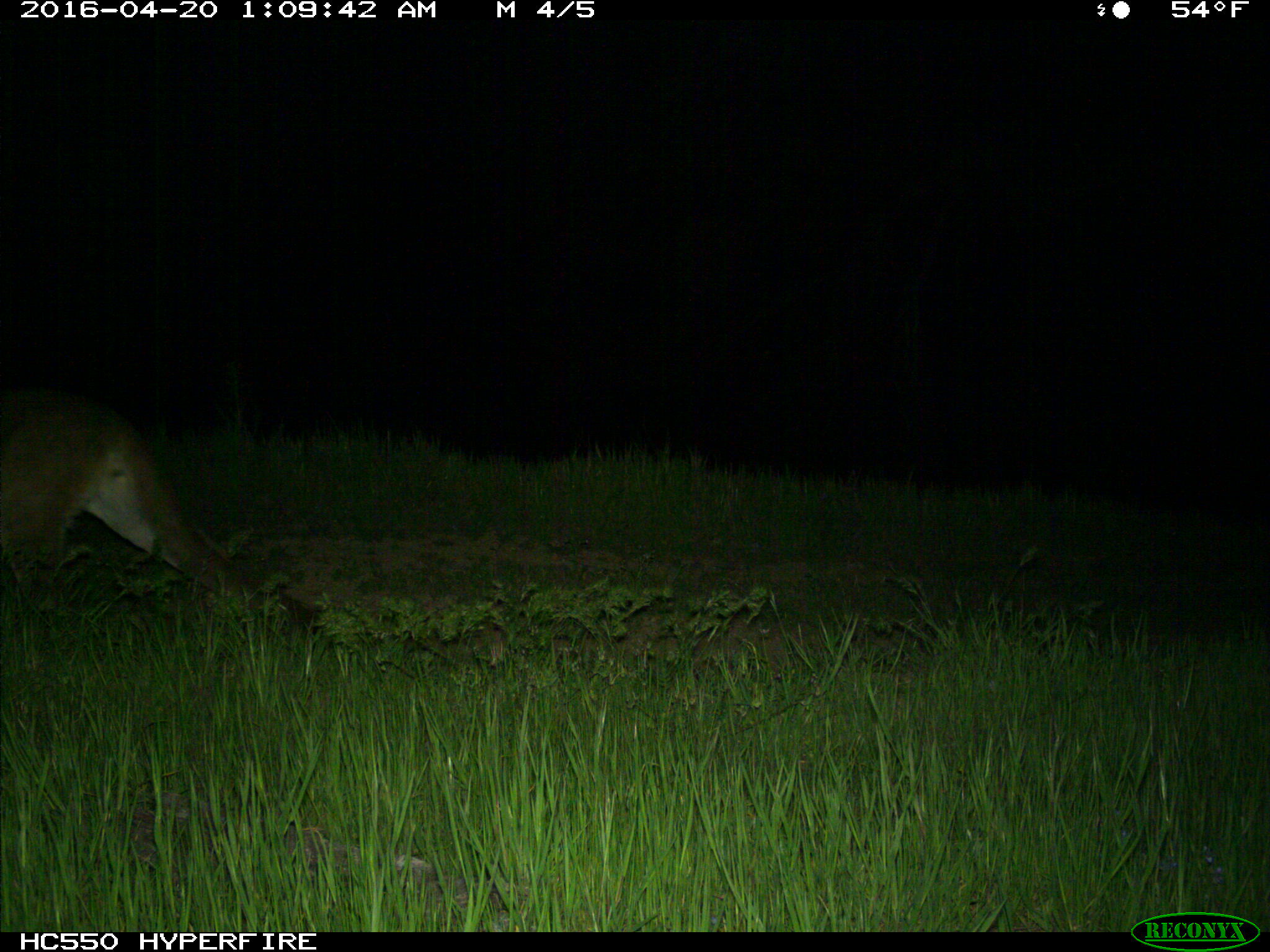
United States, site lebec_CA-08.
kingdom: Animalia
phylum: Chordata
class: Mammalia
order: Carnivora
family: Felidae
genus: Puma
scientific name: Puma concolor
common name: mountain lion